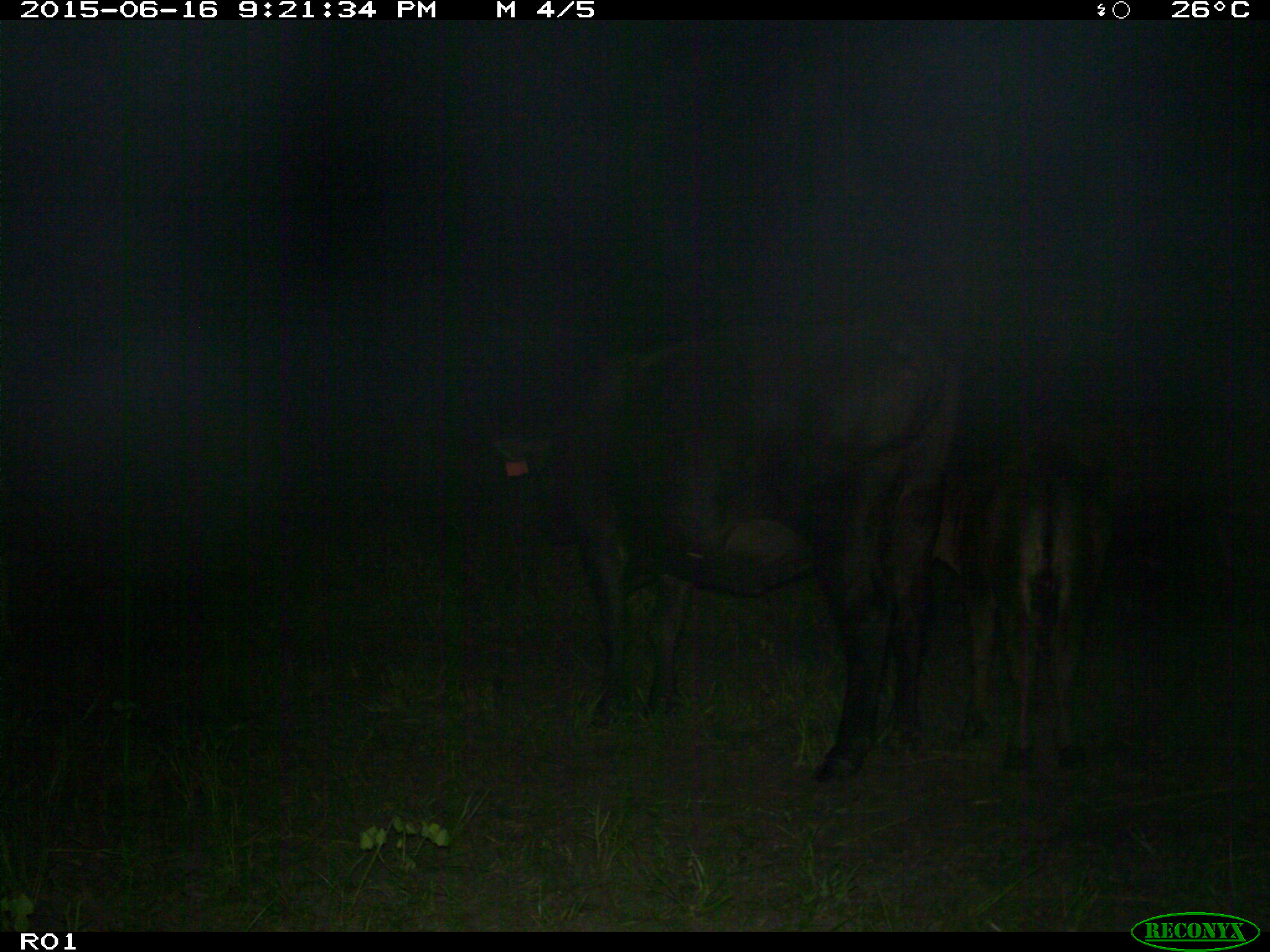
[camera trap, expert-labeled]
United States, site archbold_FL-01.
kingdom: Animalia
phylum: Chordata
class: Mammalia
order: Artiodactyla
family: Bovidae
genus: Bos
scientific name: Bos taurus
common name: domestic cow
Bos taurus (domestic cow).